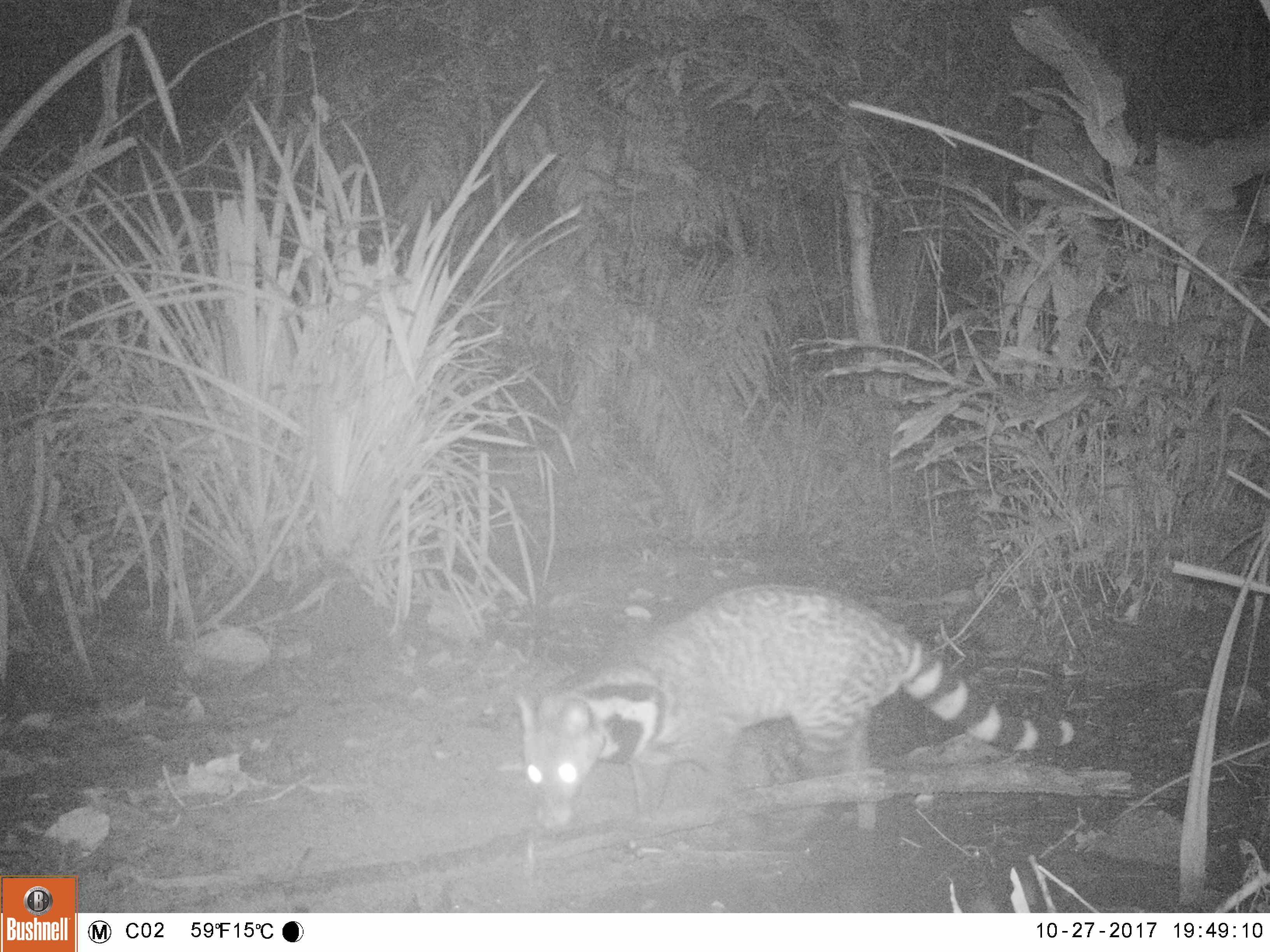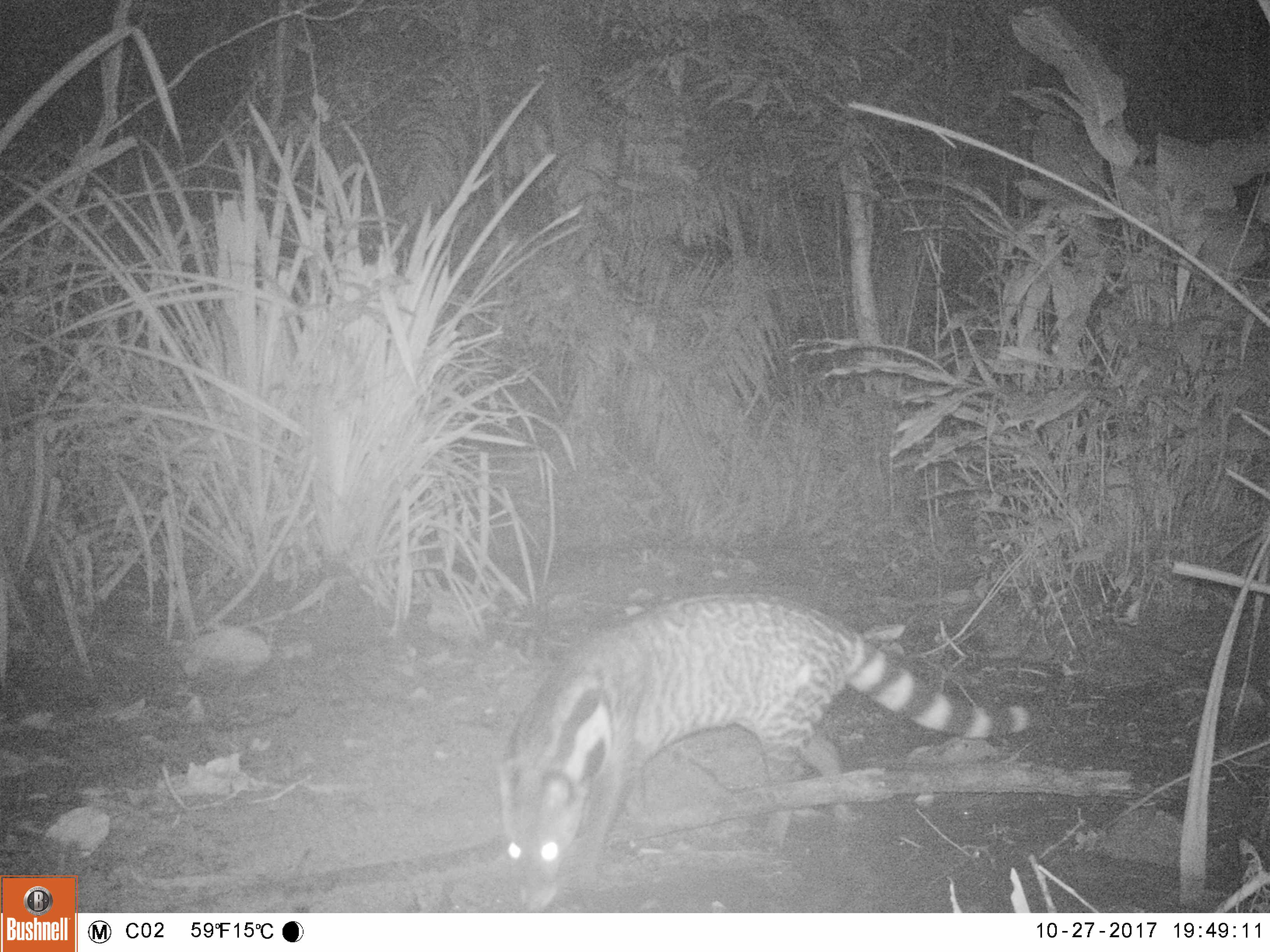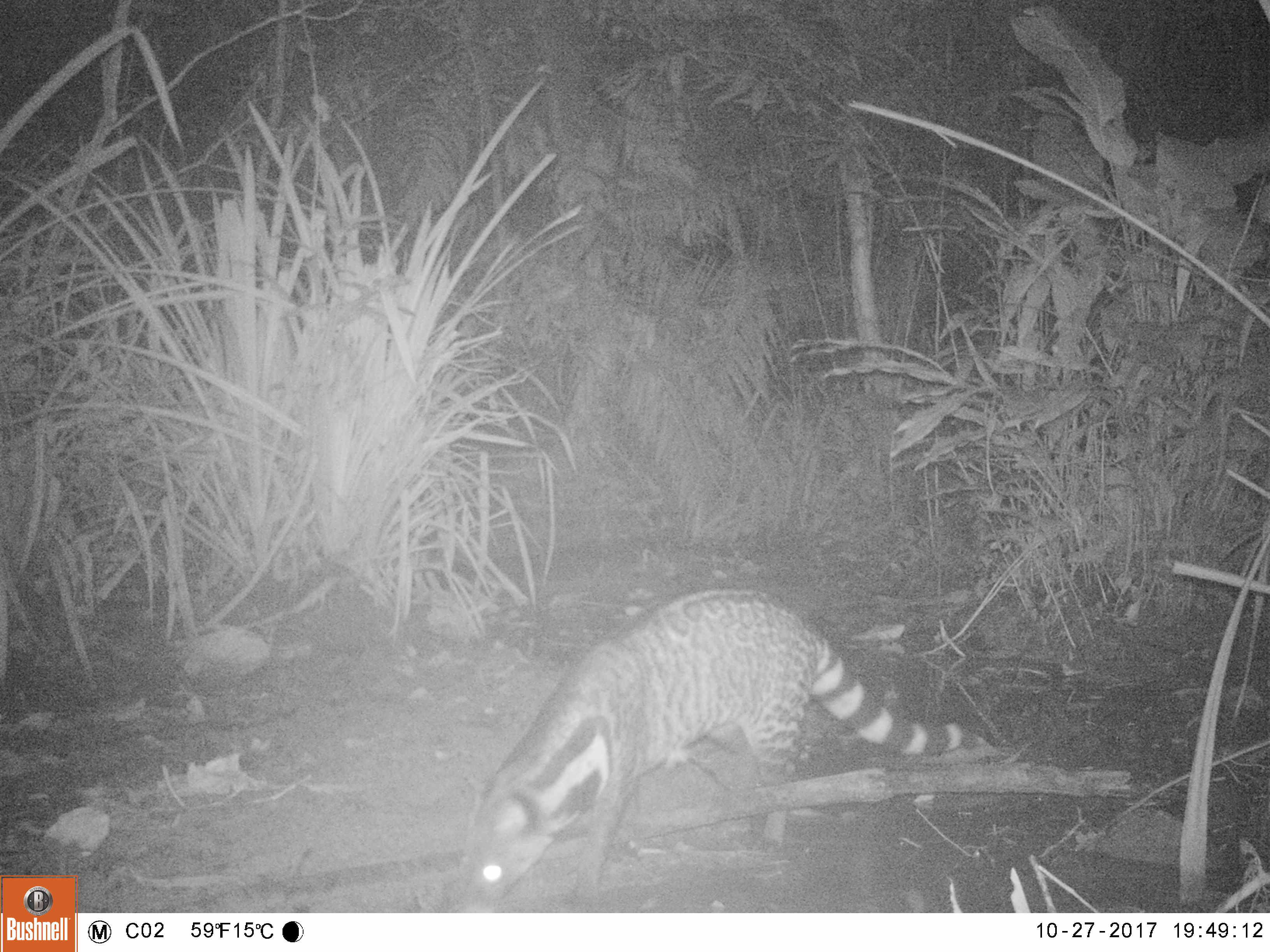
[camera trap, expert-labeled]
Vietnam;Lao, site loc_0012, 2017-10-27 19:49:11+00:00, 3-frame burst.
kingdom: Animalia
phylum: Chordata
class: Mammalia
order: Carnivora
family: Viverridae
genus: Viverra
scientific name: Viverra zibetha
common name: large indian civet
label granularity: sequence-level